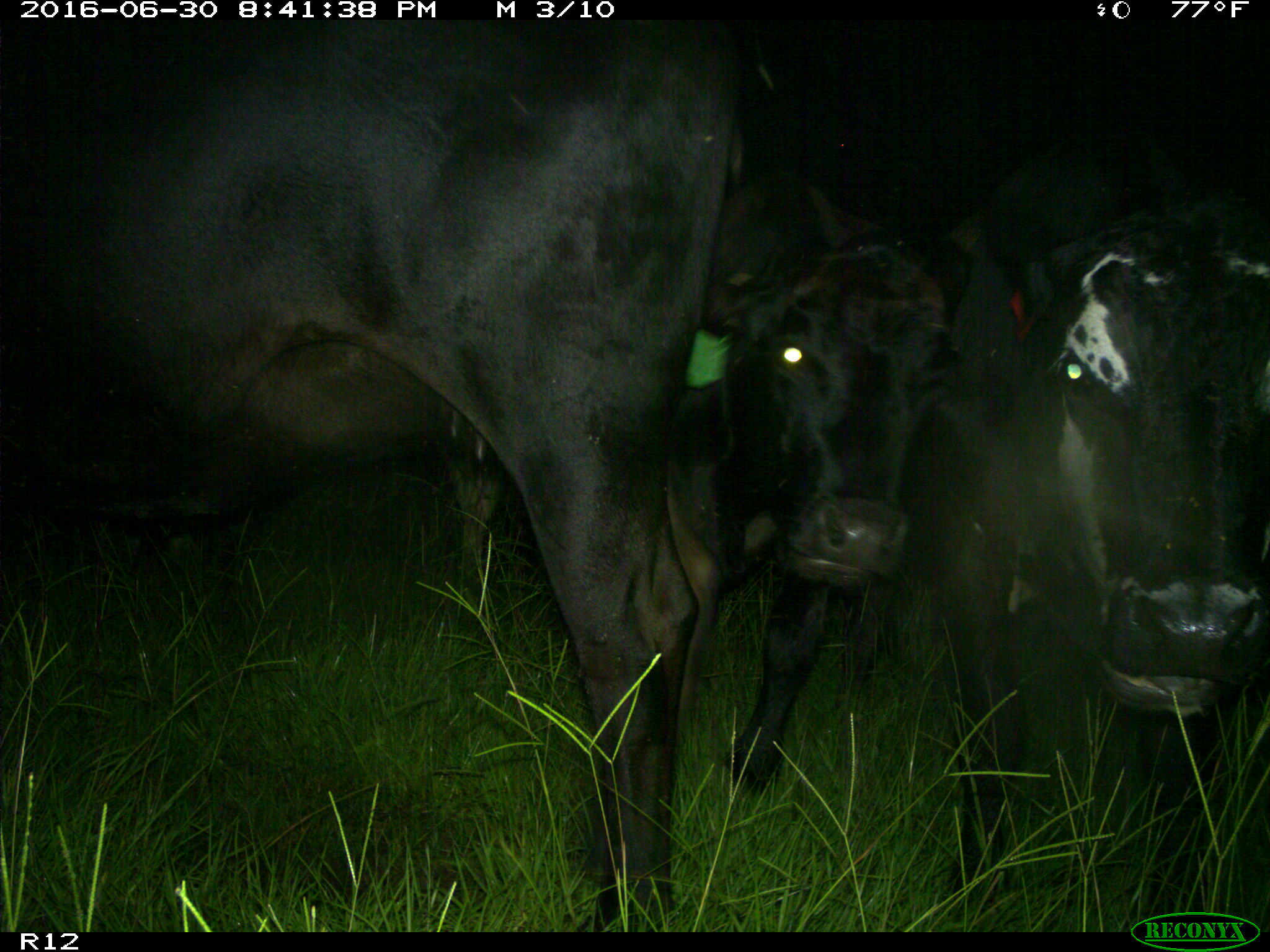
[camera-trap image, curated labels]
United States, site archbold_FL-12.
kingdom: Animalia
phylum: Chordata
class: Mammalia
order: Artiodactyla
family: Bovidae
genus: Bos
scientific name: Bos taurus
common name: domestic cow